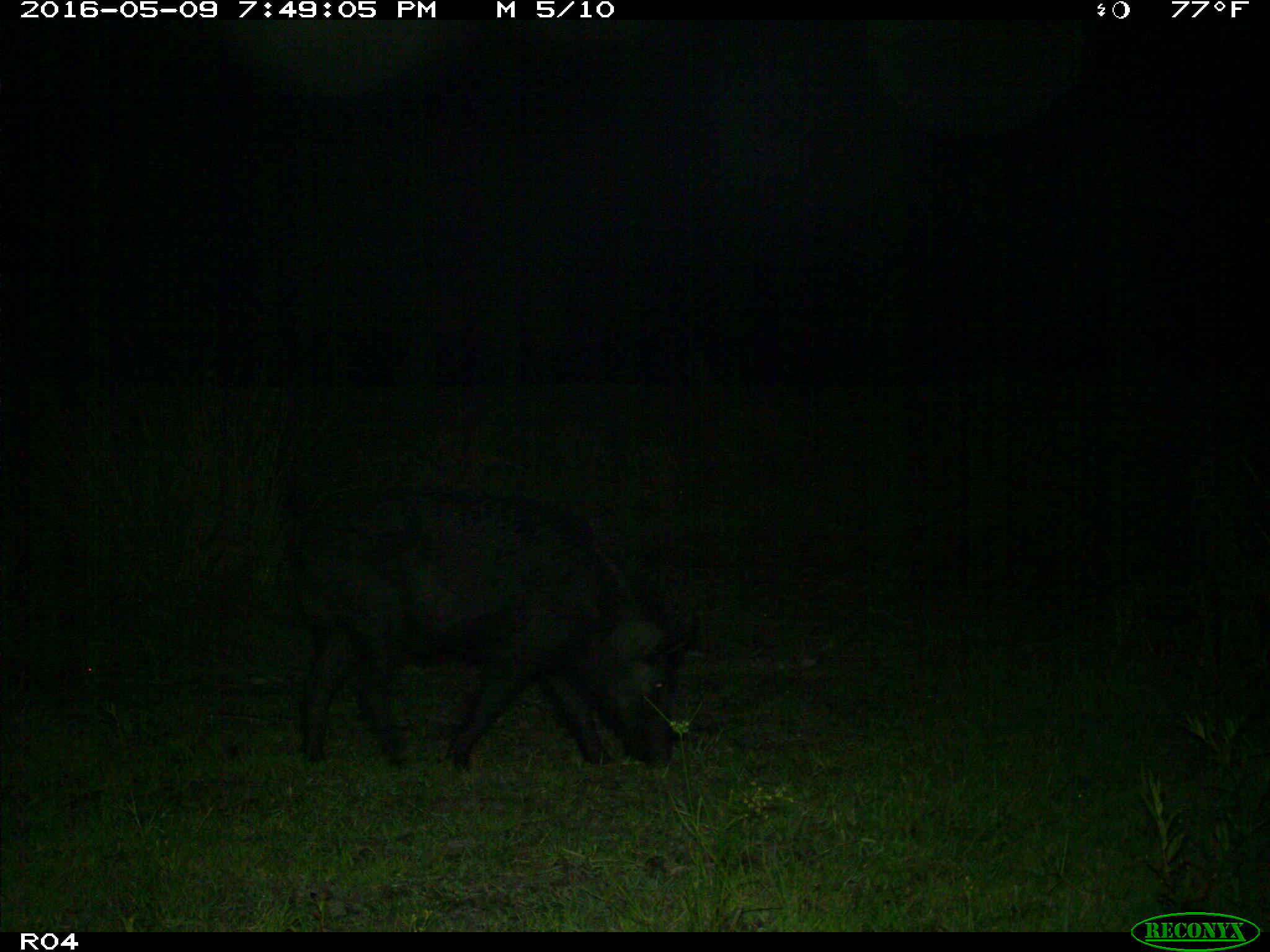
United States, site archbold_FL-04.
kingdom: Animalia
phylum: Chordata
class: Mammalia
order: Artiodactyla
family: Suidae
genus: Sus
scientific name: Sus scrofa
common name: wild boar